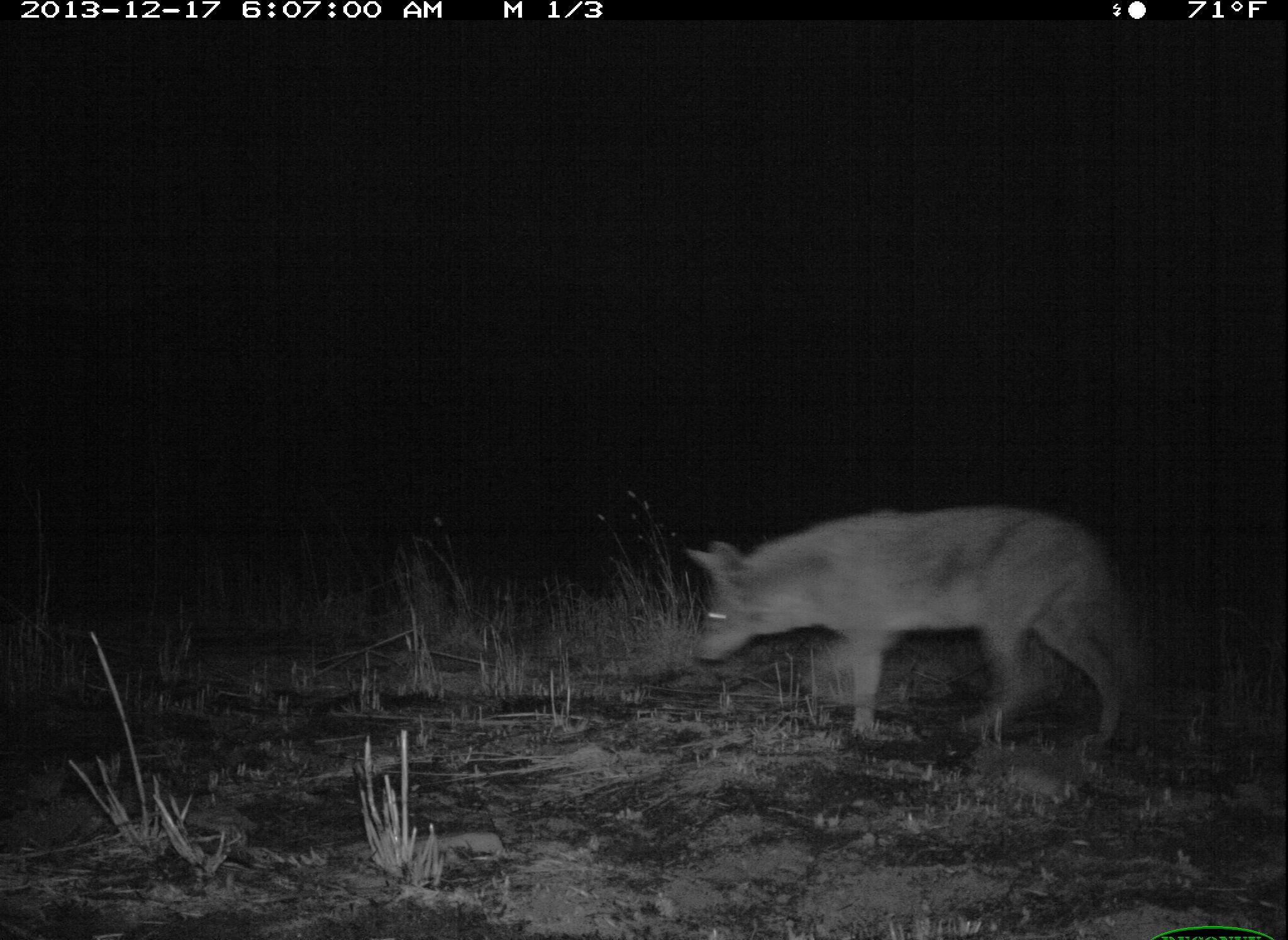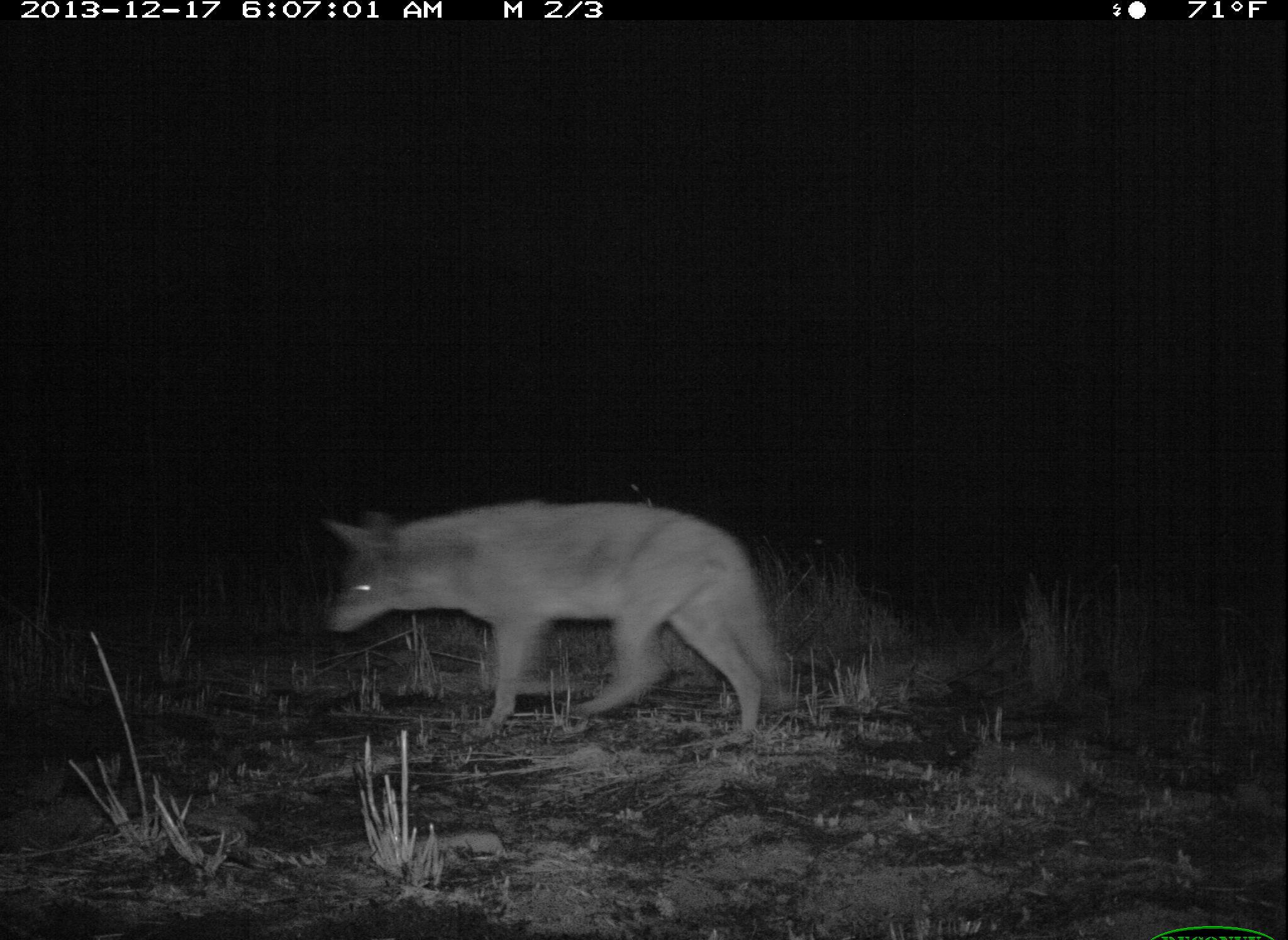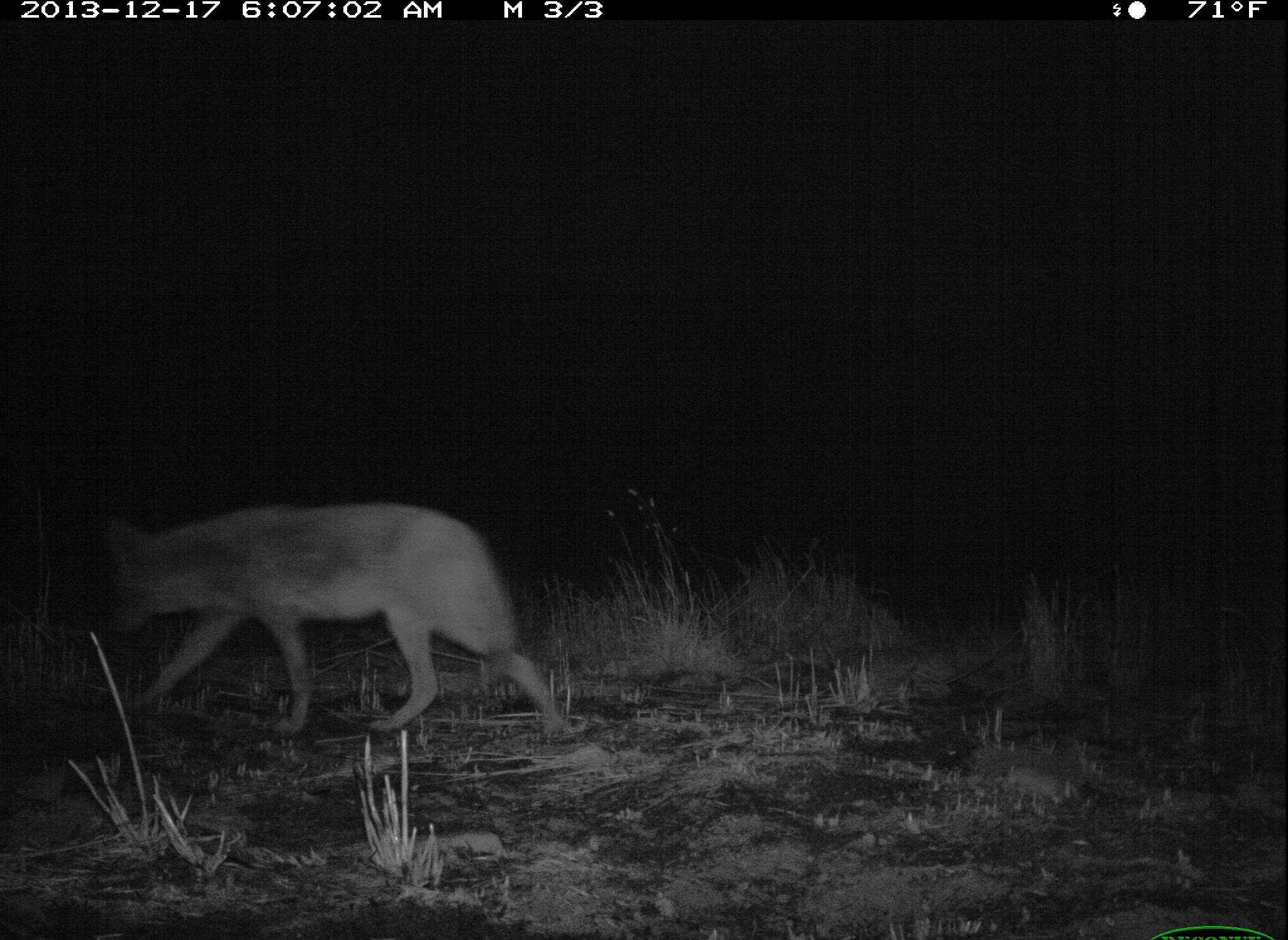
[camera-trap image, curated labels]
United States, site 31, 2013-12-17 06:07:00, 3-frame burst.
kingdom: Animalia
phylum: Chordata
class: Mammalia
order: Carnivora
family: Canidae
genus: Canis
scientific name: Canis latrans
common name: coyote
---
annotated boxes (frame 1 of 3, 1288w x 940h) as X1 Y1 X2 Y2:
coyote: 681 500 1162 753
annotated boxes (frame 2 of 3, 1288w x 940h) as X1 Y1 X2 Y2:
coyote: 314 495 797 745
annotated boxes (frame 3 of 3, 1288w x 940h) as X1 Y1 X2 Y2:
coyote: 97 502 579 741